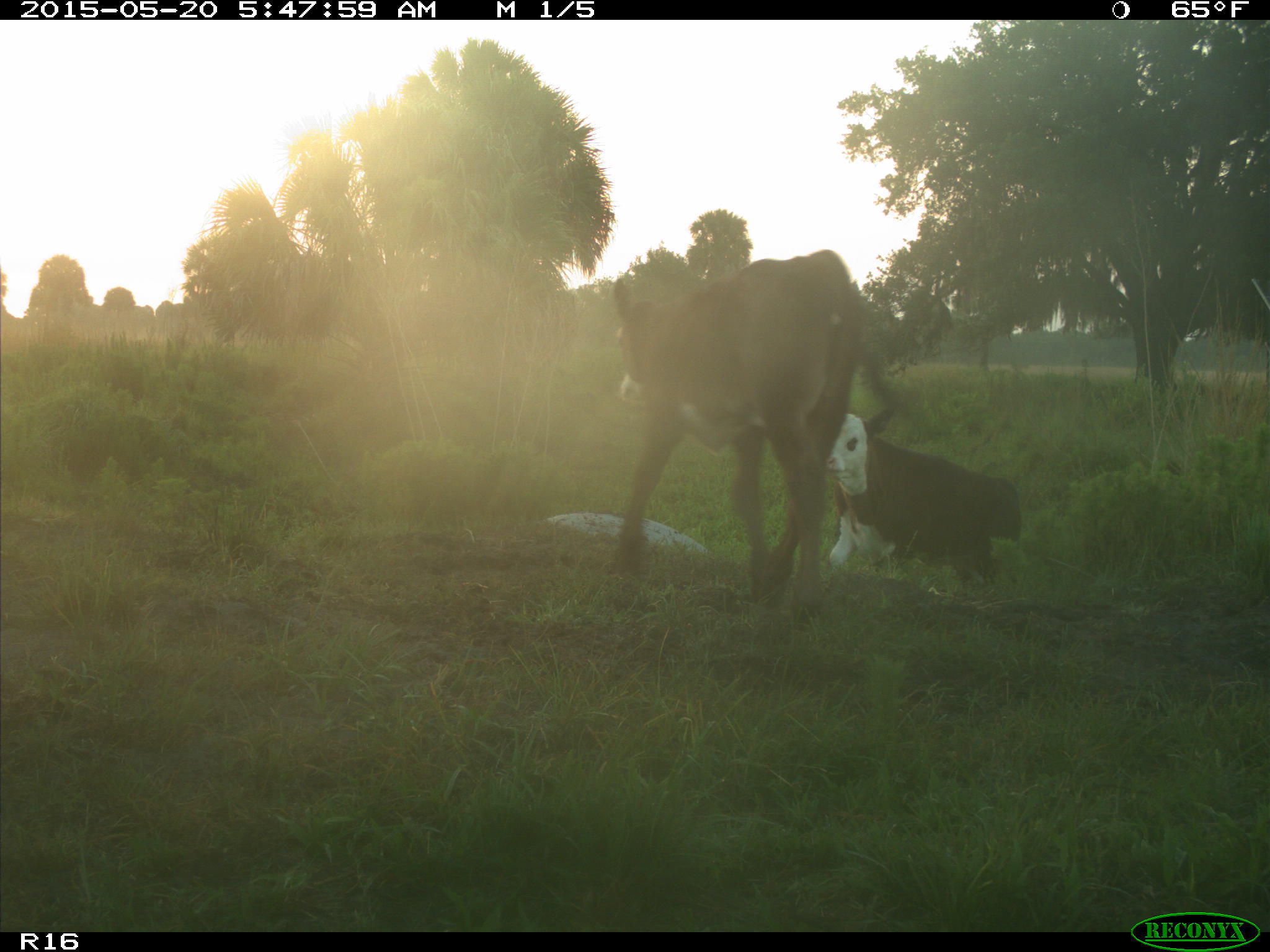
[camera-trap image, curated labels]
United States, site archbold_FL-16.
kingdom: Animalia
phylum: Chordata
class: Mammalia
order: Artiodactyla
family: Bovidae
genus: Bos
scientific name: Bos taurus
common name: domestic cow